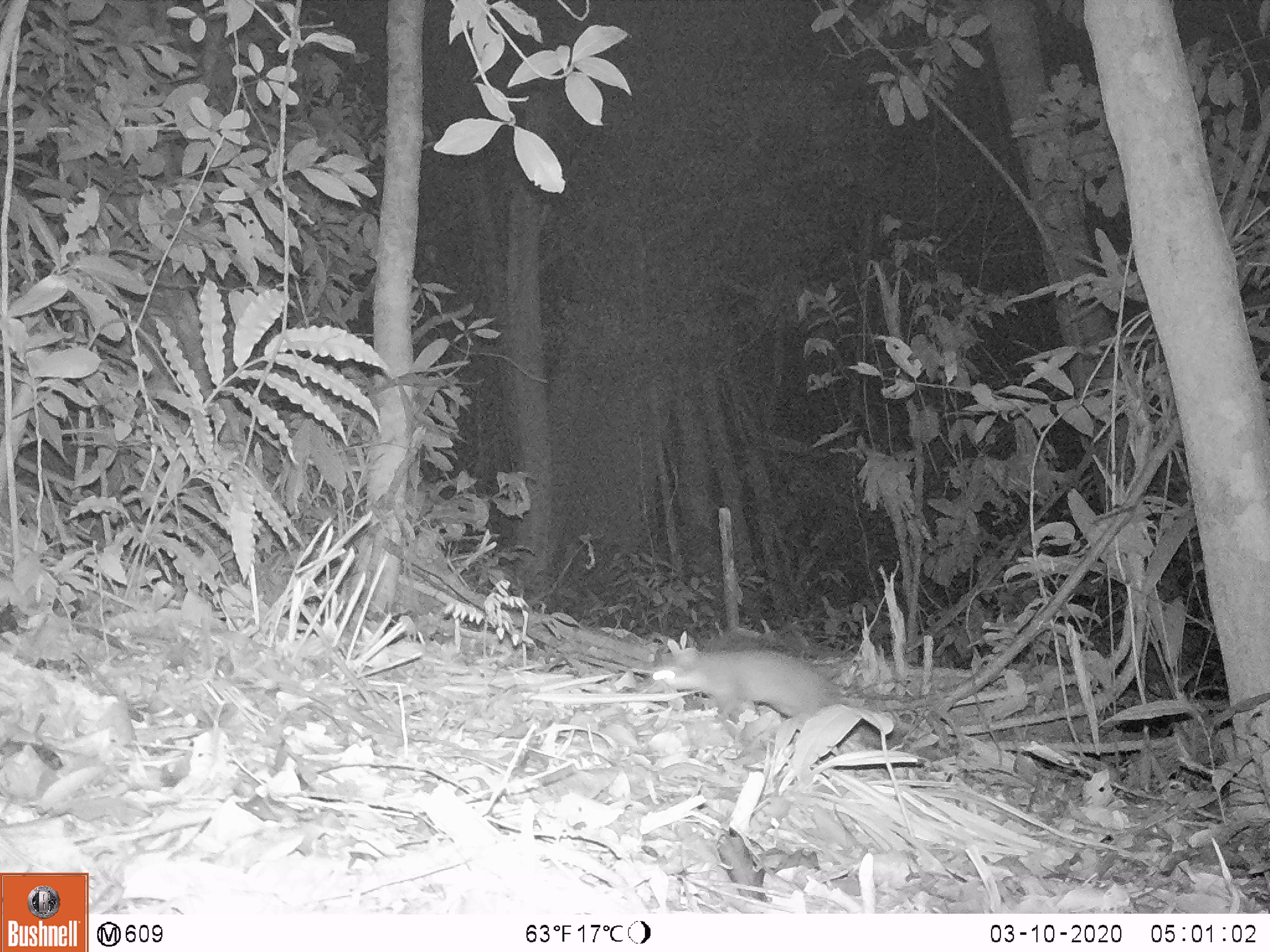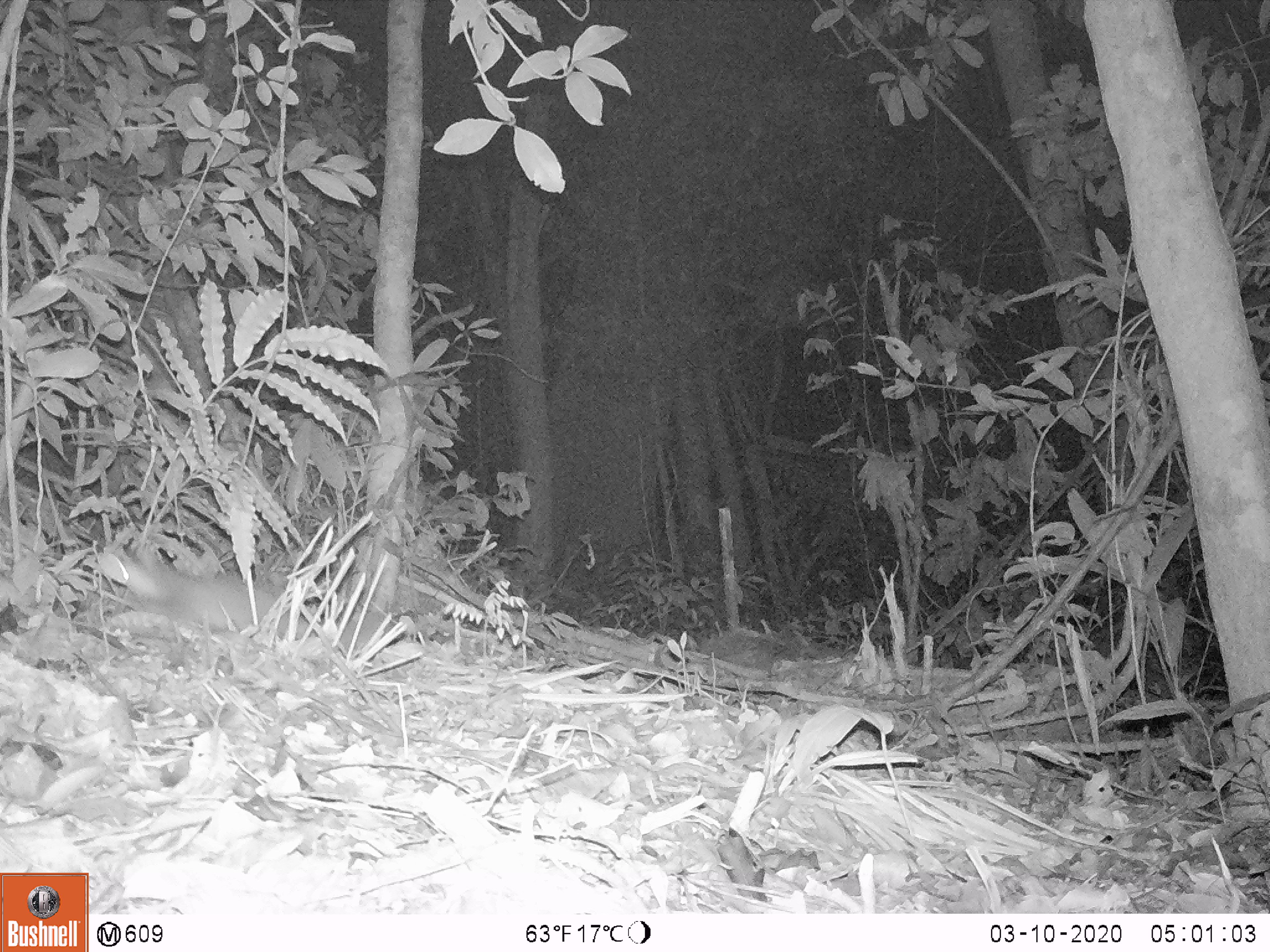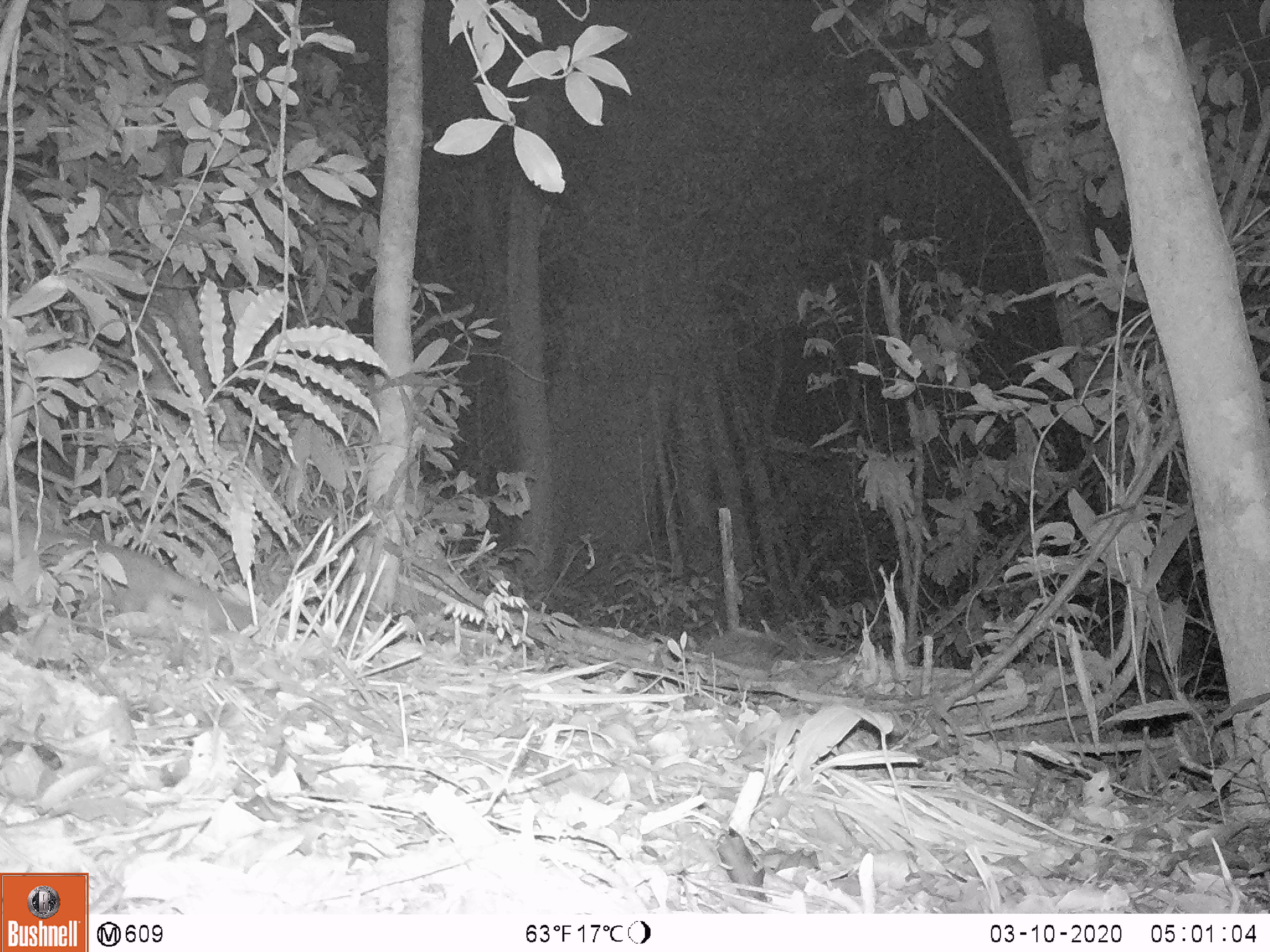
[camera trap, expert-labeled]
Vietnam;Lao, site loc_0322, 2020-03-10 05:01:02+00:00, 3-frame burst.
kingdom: Animalia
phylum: Chordata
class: Mammalia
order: Carnivora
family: Mustelidae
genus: Melogale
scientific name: Melogale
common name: ferret badger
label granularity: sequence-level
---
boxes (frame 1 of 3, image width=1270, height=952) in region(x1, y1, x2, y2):
ferret badger: region(643, 647, 847, 725)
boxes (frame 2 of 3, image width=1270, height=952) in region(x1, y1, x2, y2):
ferret badger: region(108, 547, 314, 640)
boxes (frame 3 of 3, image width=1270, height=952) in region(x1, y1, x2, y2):
ferret badger: region(43, 530, 254, 631)